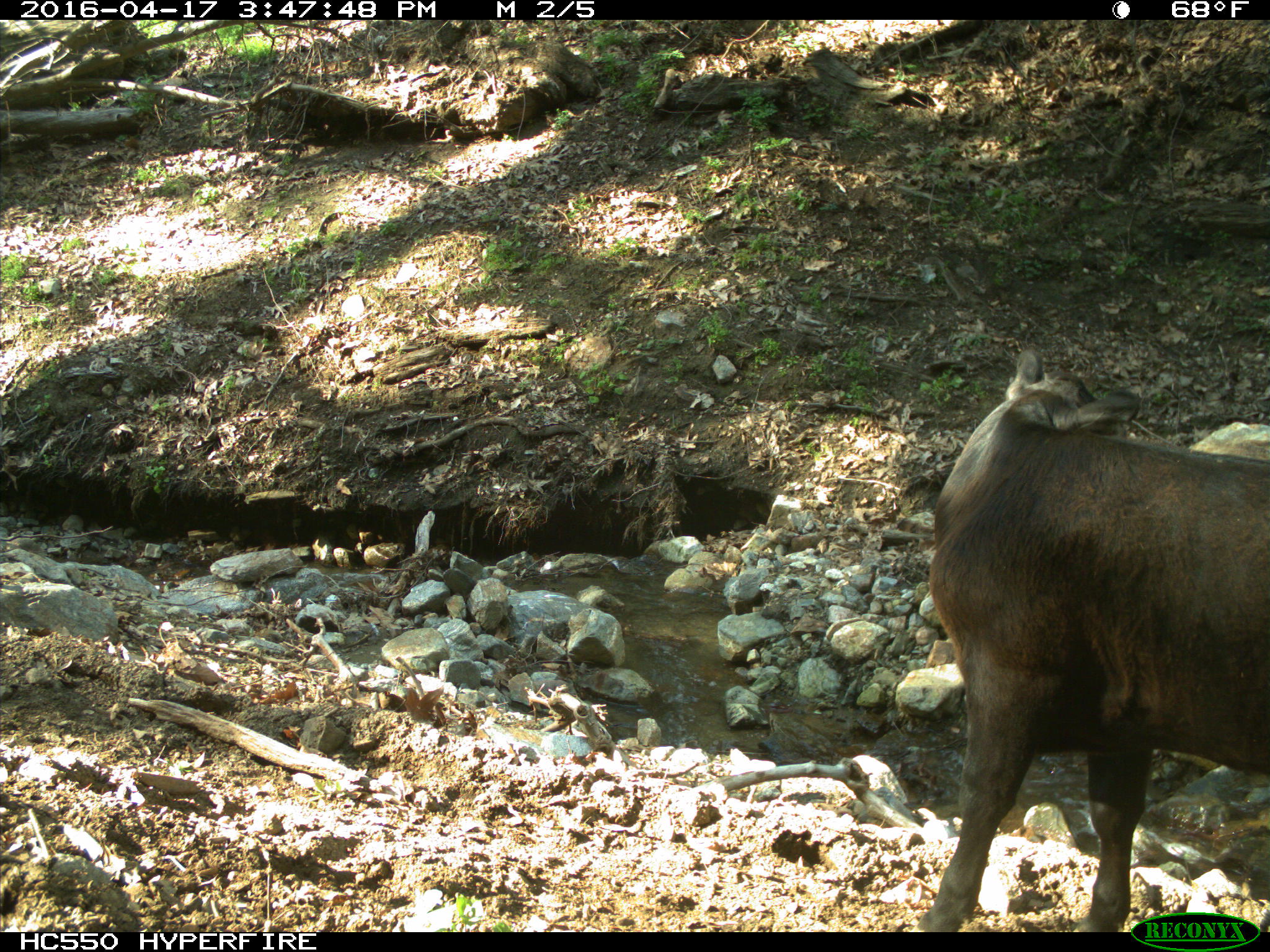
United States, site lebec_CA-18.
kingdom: Animalia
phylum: Chordata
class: Mammalia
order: Artiodactyla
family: Bovidae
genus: Bos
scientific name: Bos taurus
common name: domestic cow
Bos taurus (domestic cow).